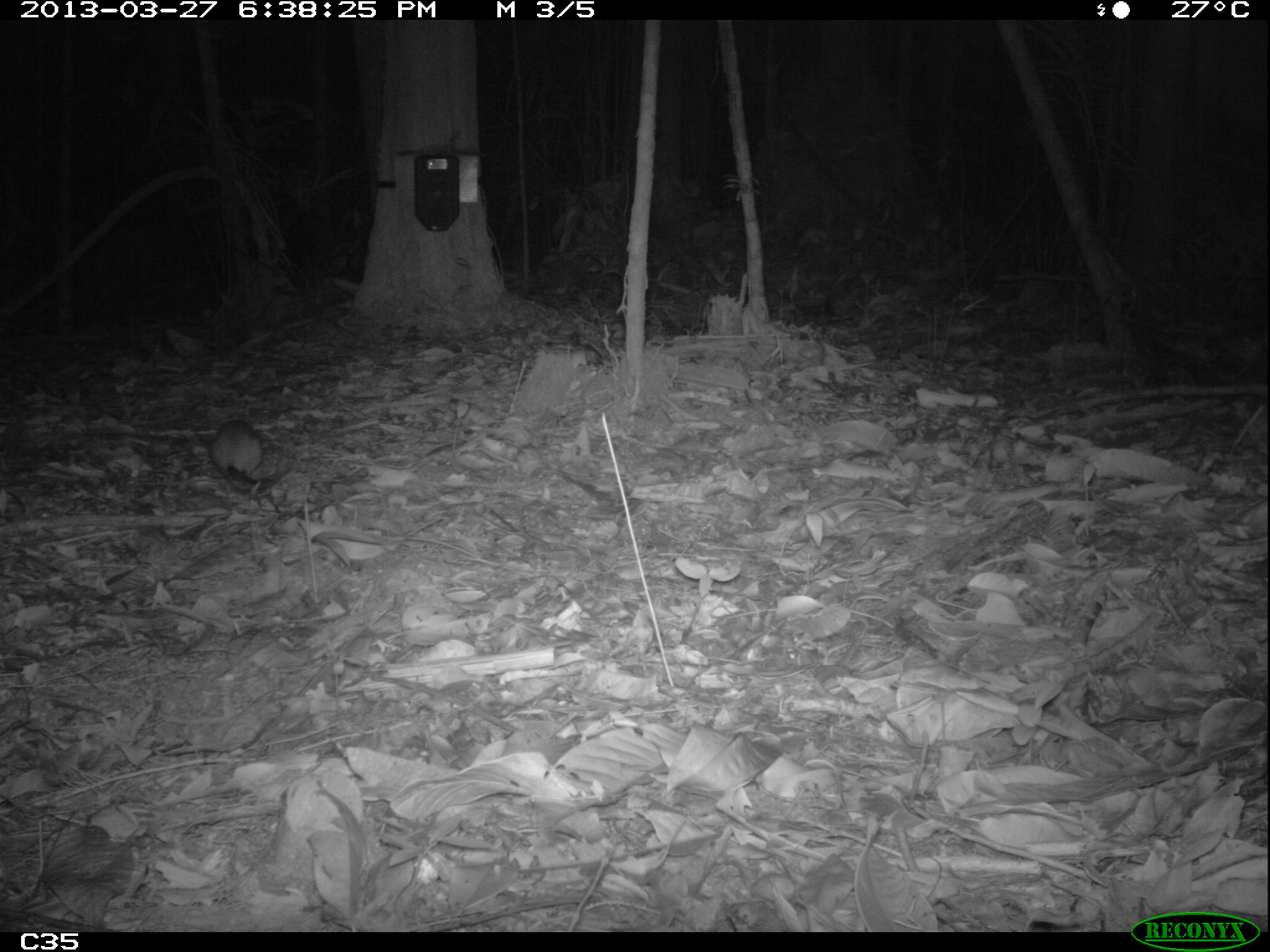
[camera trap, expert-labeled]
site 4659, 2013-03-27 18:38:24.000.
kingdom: Animalia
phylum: Chordata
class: Mammalia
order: Rodentia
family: Muridae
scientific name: Muridae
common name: mice, rats, and gerbils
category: unknown mouse or rat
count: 1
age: adult